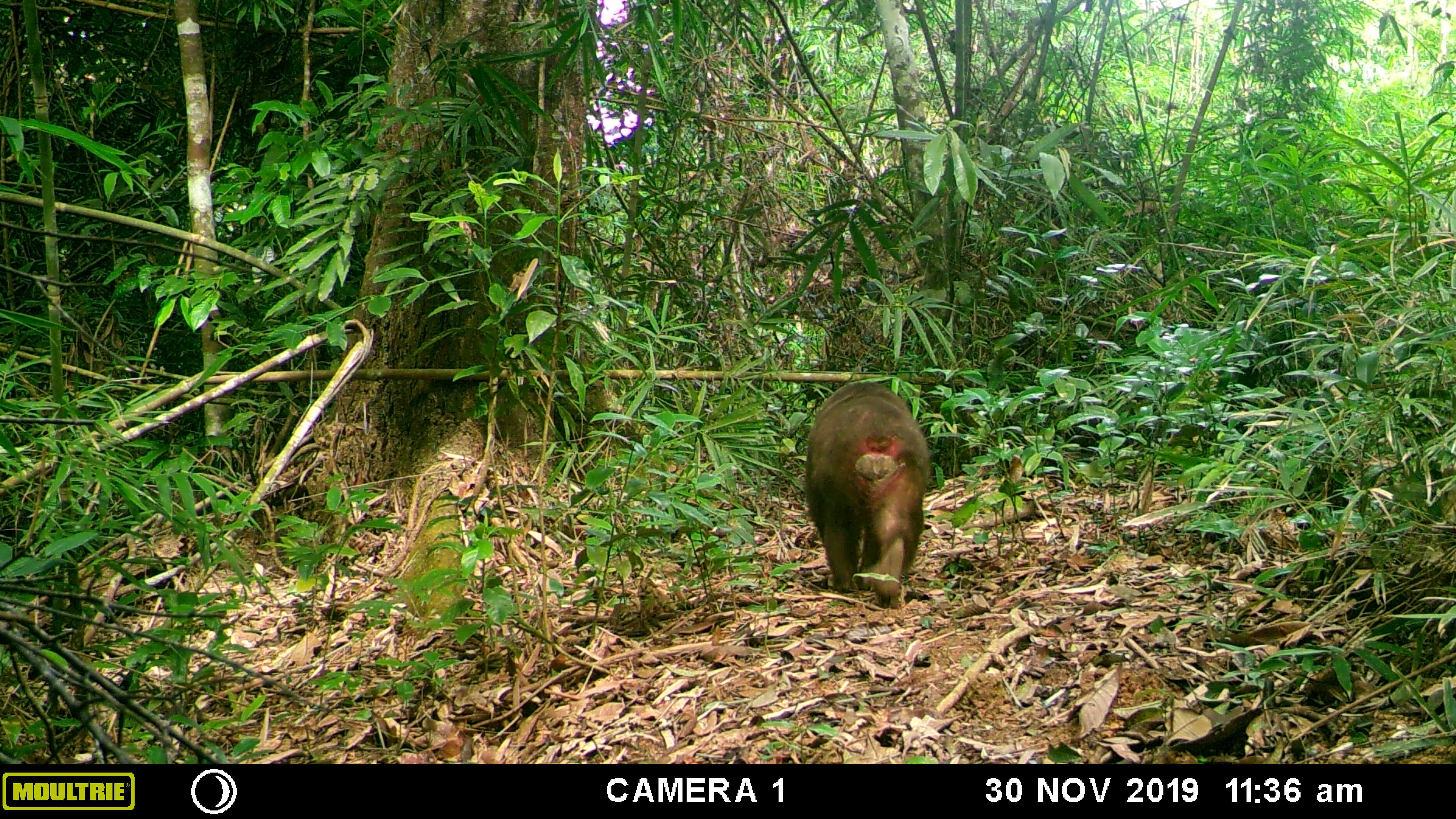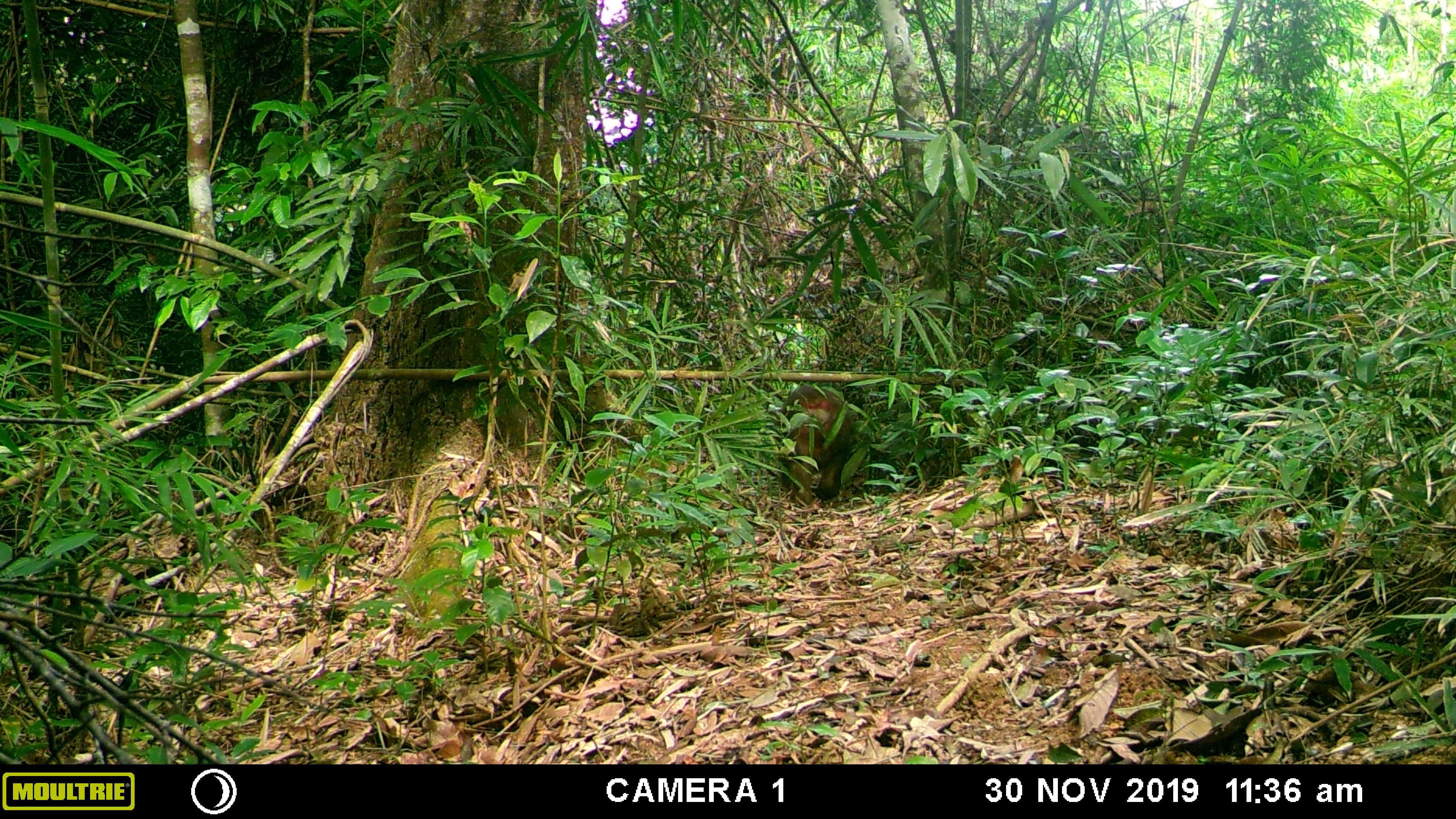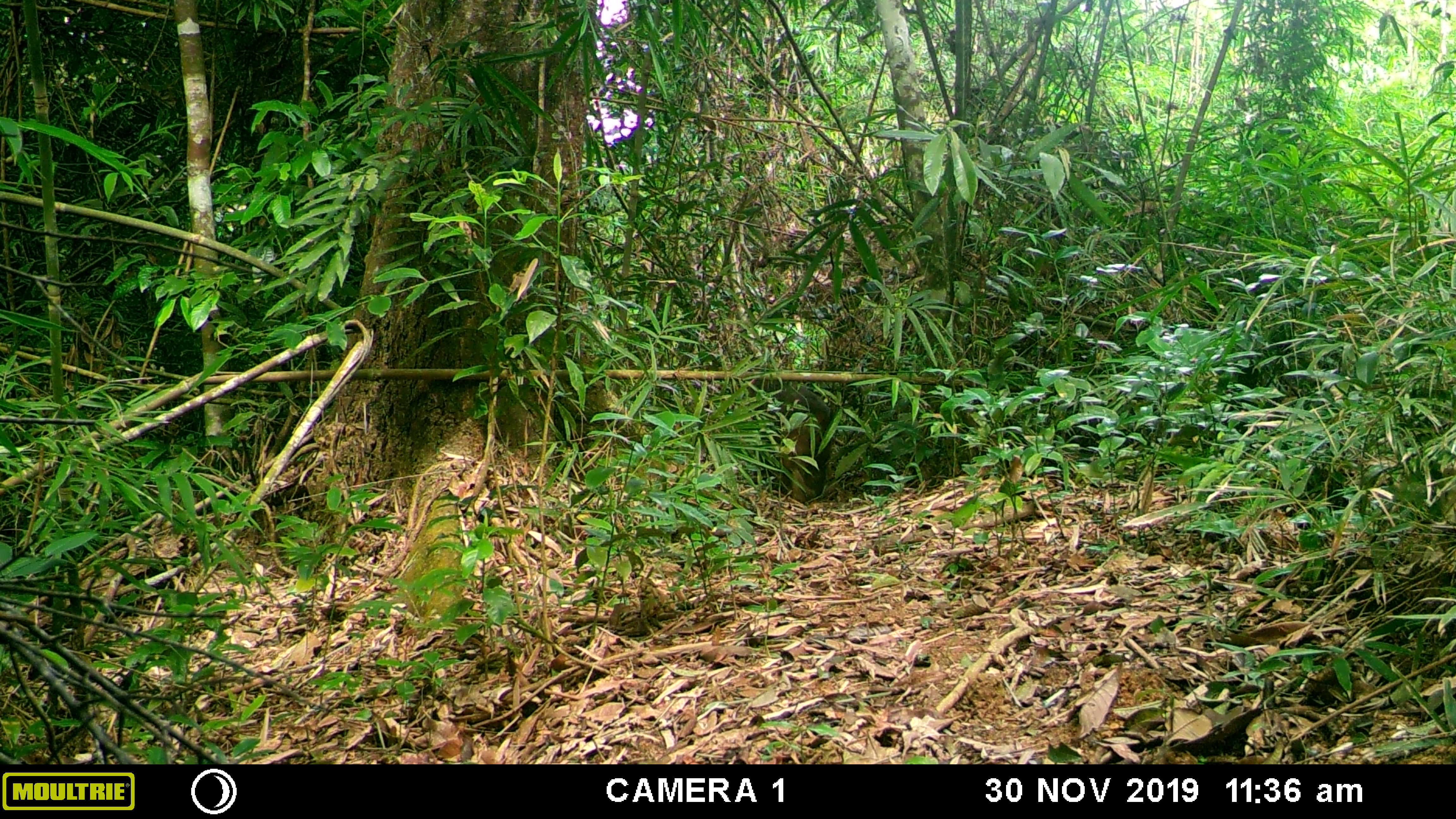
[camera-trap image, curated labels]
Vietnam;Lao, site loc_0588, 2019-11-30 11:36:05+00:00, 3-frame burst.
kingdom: Animalia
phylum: Chordata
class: Mammalia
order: Primates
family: Cercopithecidae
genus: Macaca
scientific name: Macaca arctoides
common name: stump-tailed macaque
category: stump tailed macaque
Stump tailed macaque (stump-tailed macaque) (Macaca arctoides). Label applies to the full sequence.